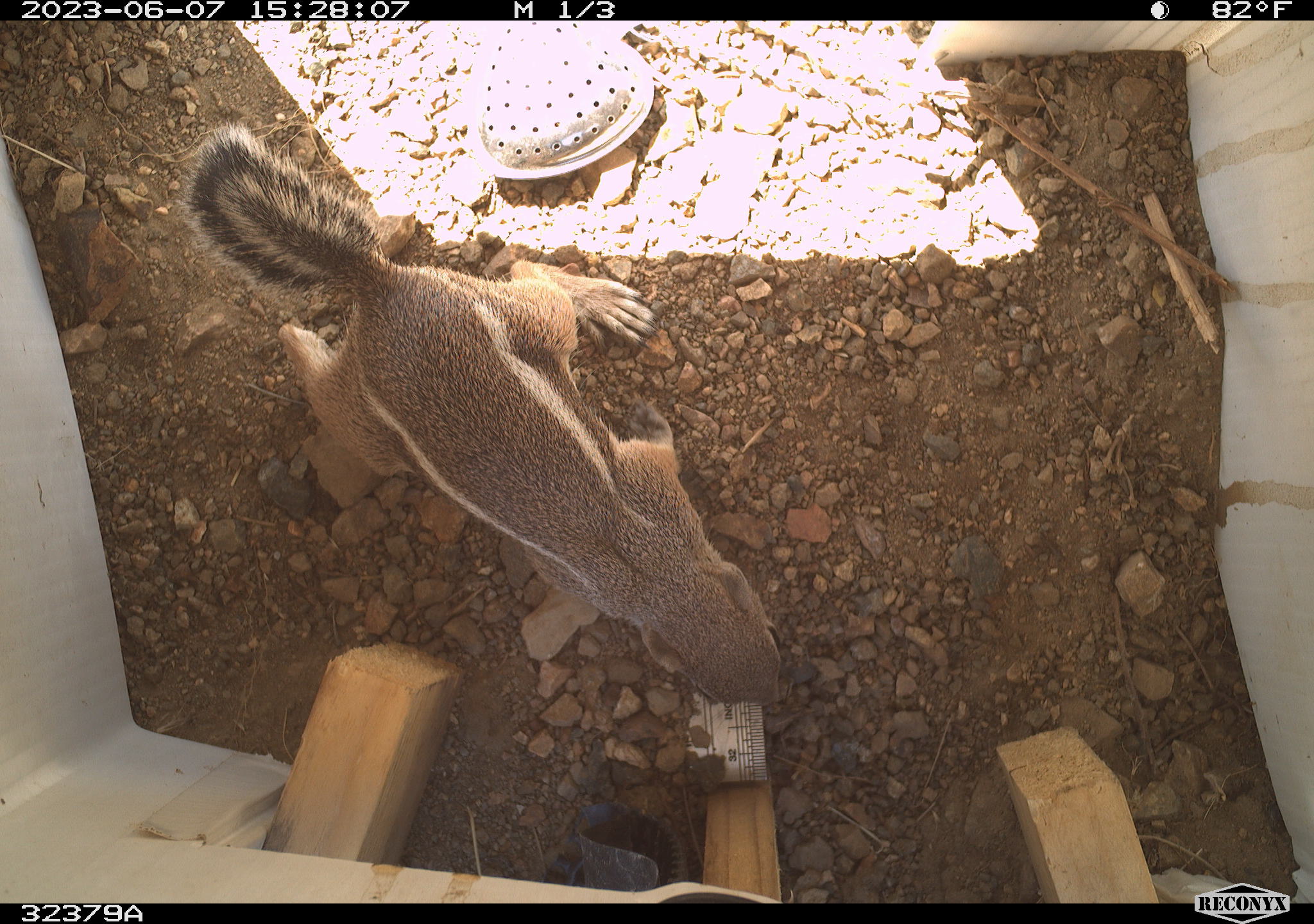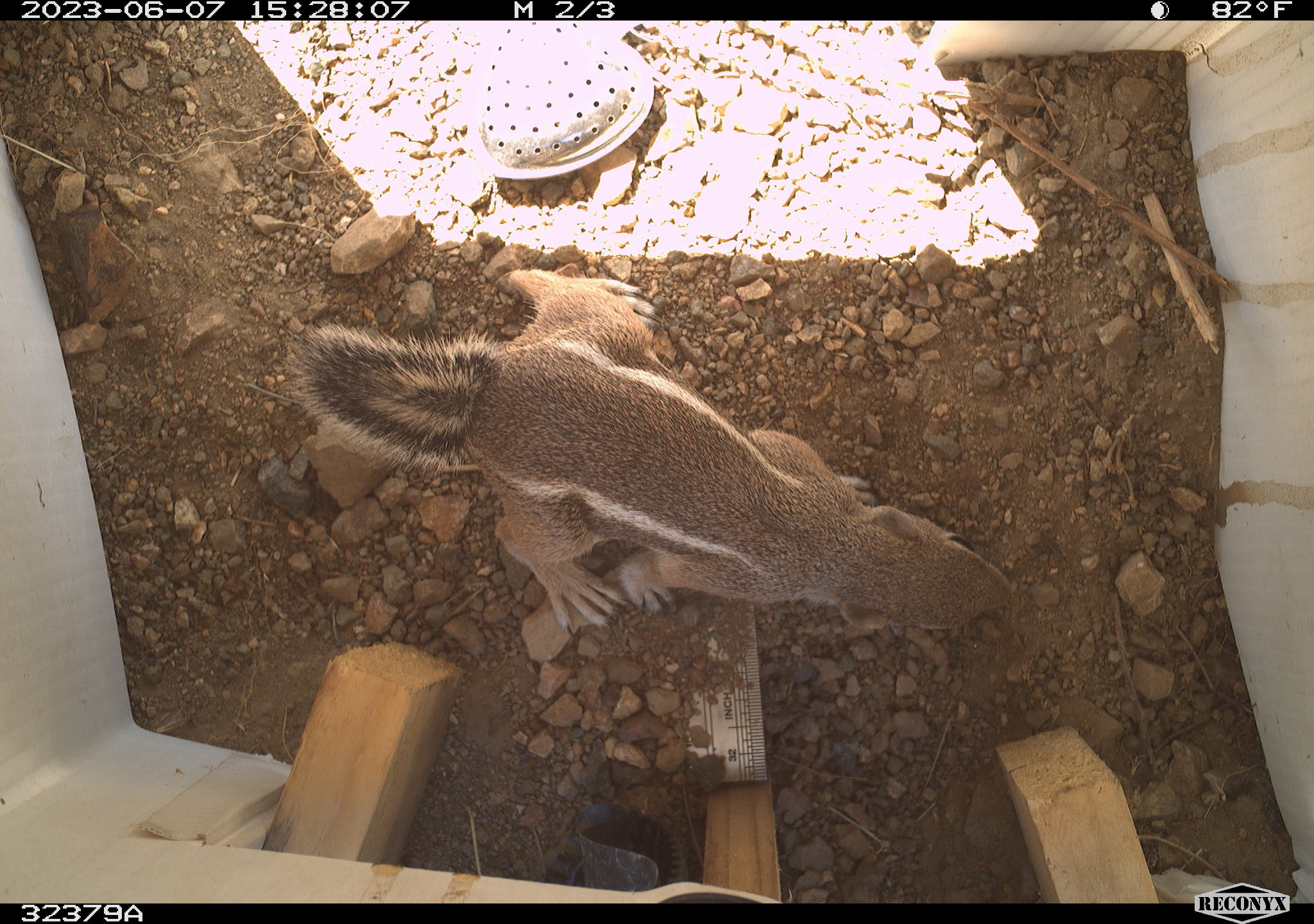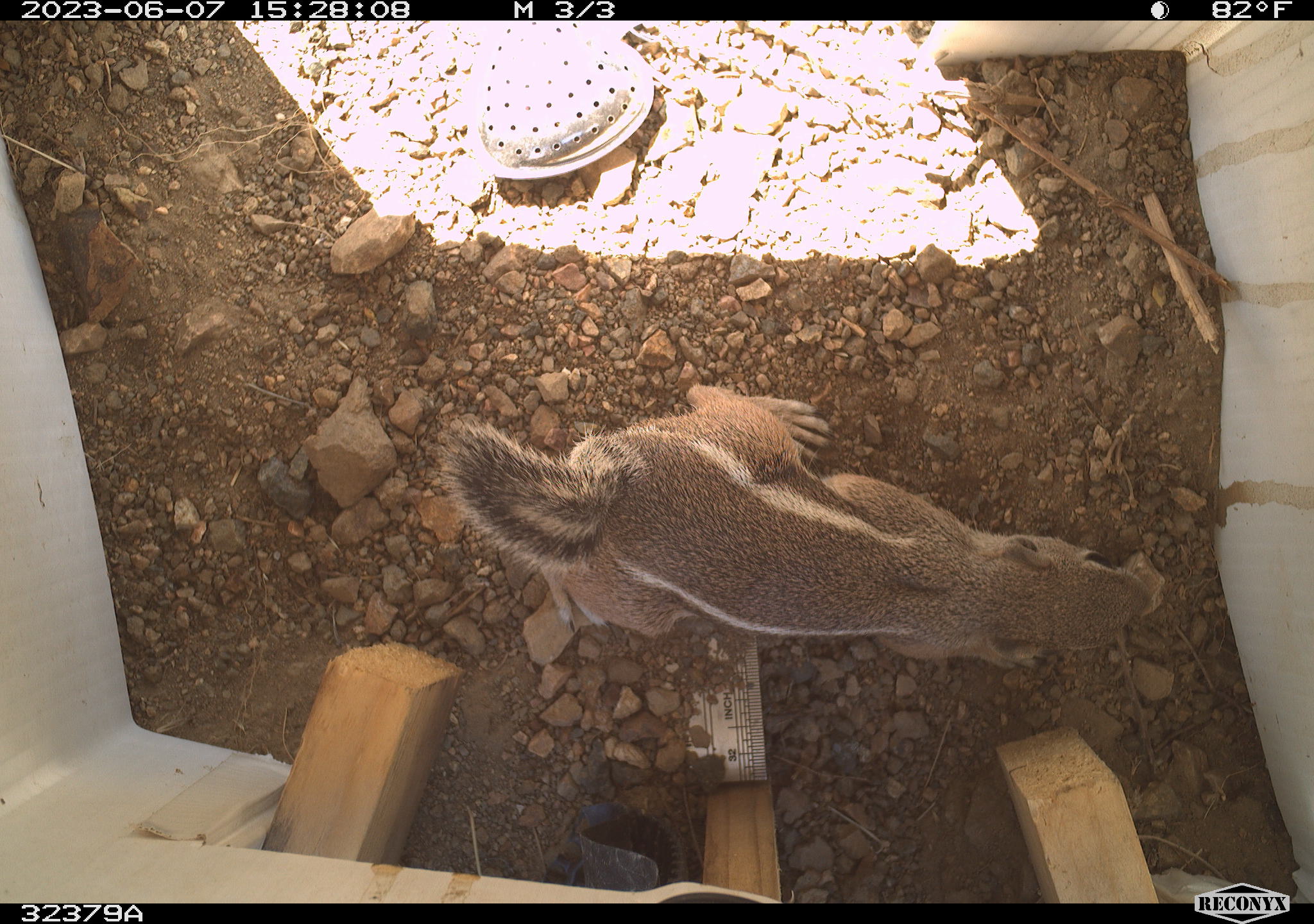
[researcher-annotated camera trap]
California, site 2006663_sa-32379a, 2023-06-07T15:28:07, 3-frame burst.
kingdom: Animalia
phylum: Chordata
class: Mammalia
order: Rodentia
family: Sciuridae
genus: Ammospermophilus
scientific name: Ammospermophilus leucurus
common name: white-tailed antelope squirrel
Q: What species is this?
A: White-tailed antelope squirrel (Ammospermophilus leucurus).